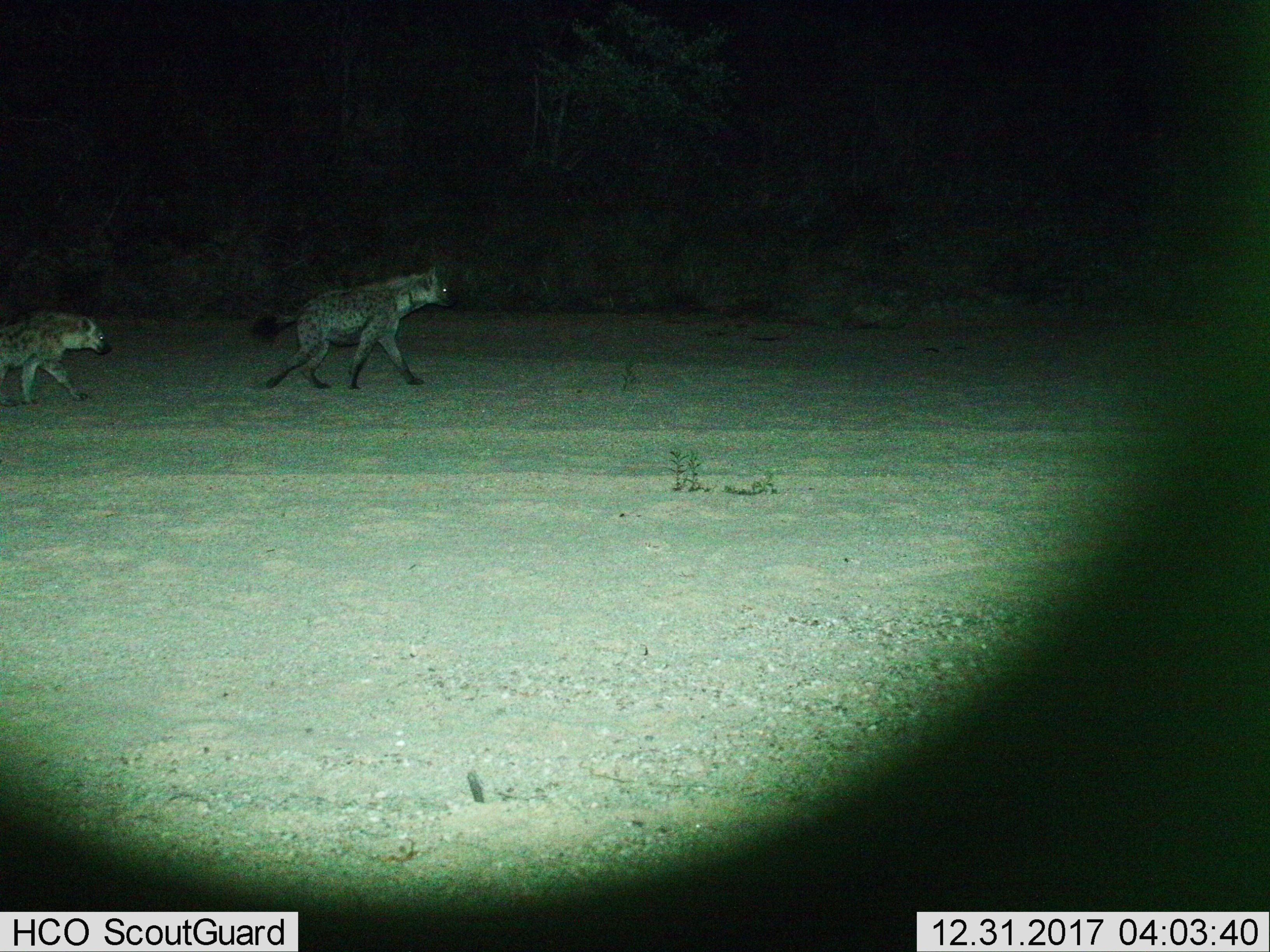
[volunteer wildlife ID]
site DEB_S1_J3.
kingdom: Animalia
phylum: Chordata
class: Mammalia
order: Carnivora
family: Hyaenidae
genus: Crocuta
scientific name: Crocuta crocuta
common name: spotted hyena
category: hyenaspotted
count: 2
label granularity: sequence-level